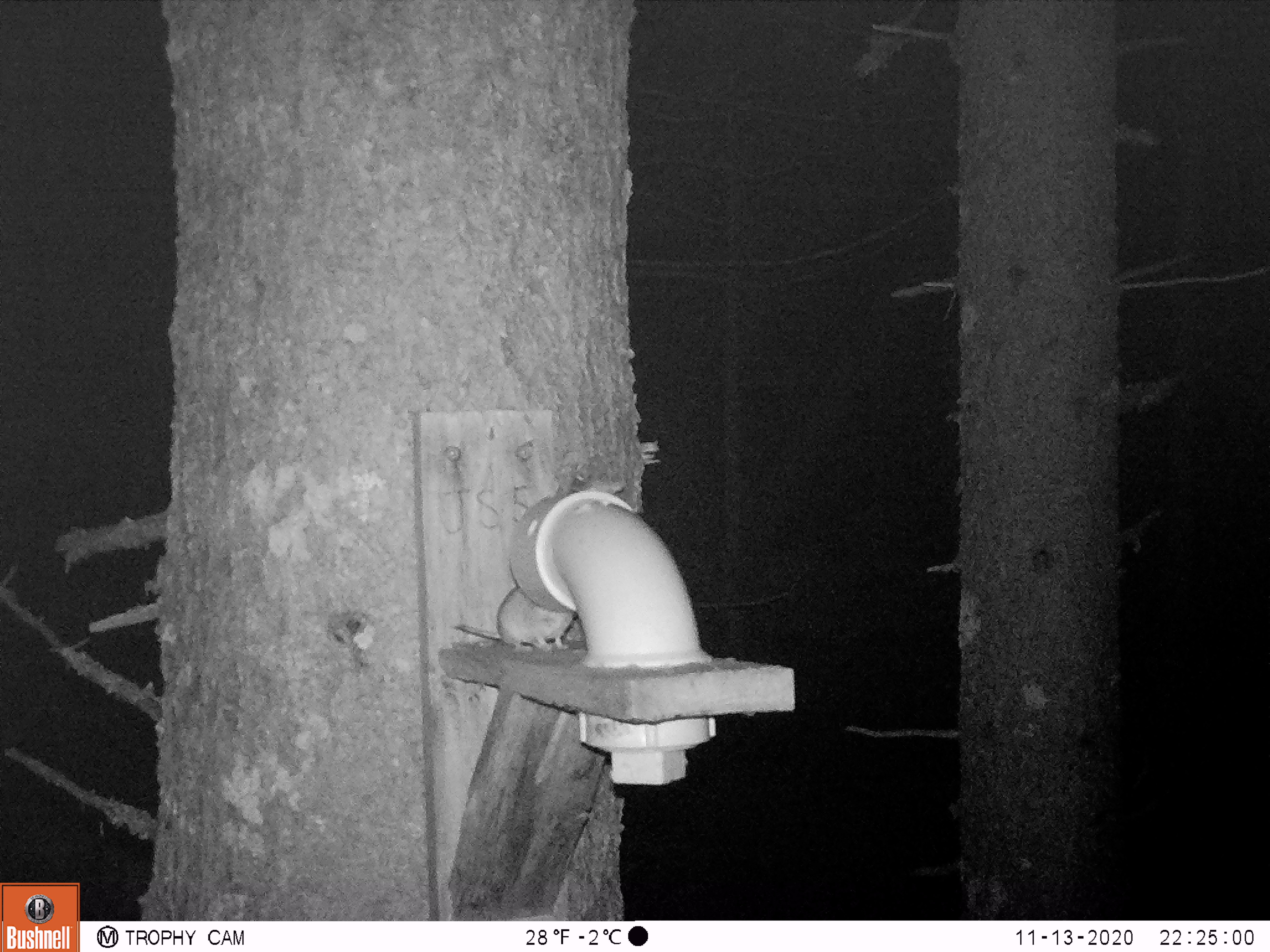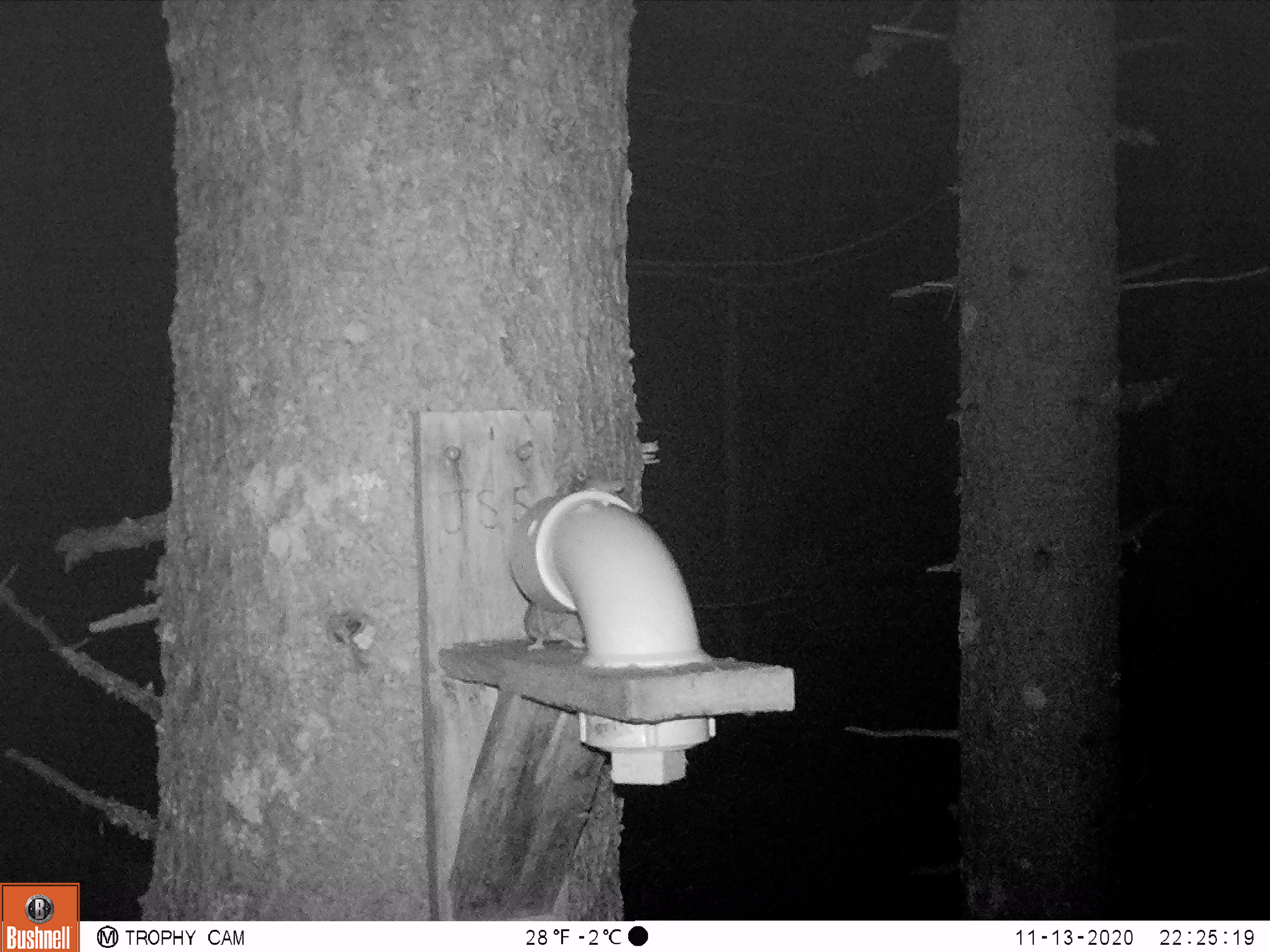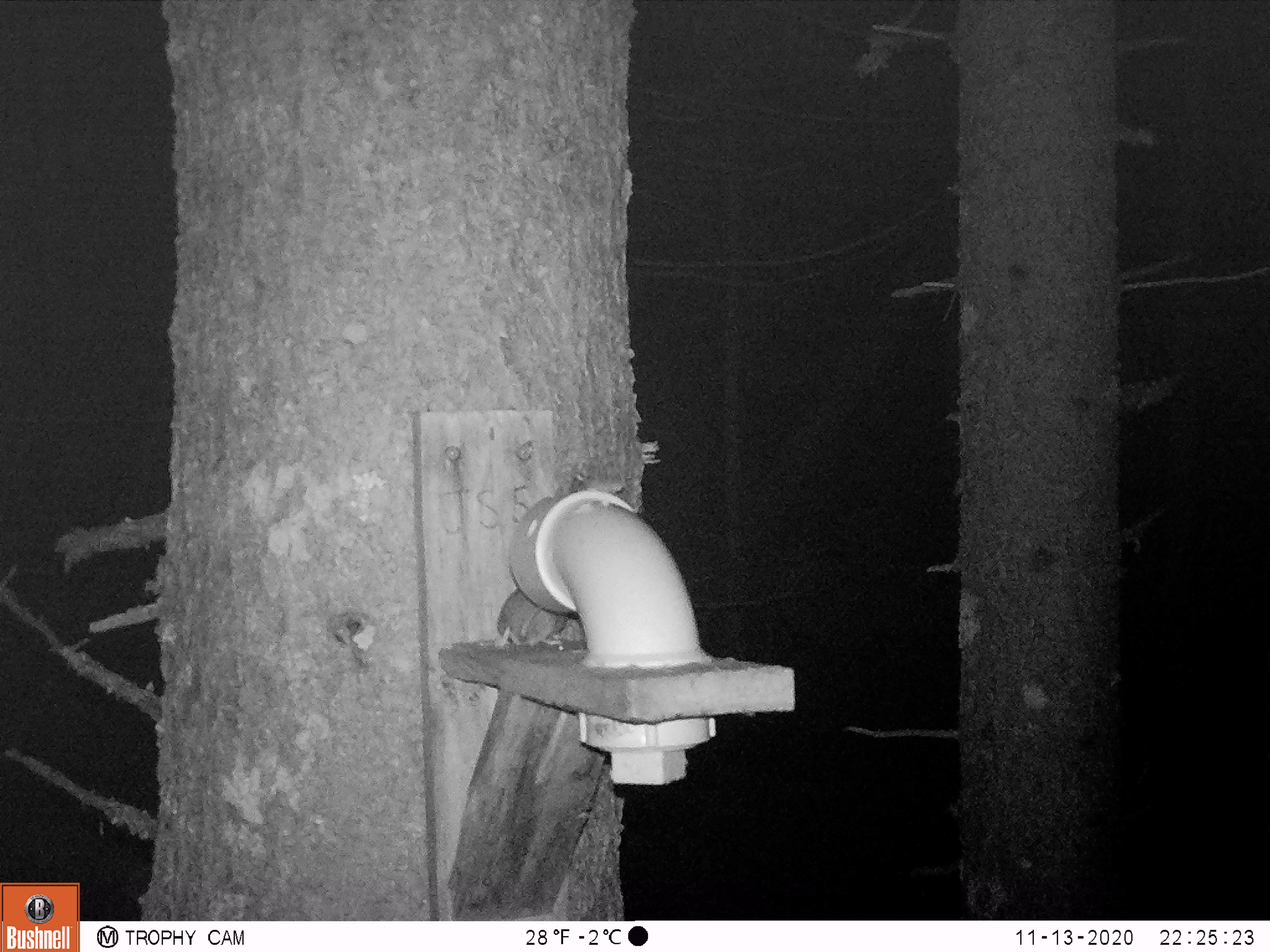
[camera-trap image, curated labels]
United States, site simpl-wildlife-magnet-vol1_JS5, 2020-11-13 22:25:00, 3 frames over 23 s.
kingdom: Animalia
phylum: Chordata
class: Mammalia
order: Rodentia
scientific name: Rodentia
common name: mouse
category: mouse sp.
Mouse sp. (mouse) (Rodentia).